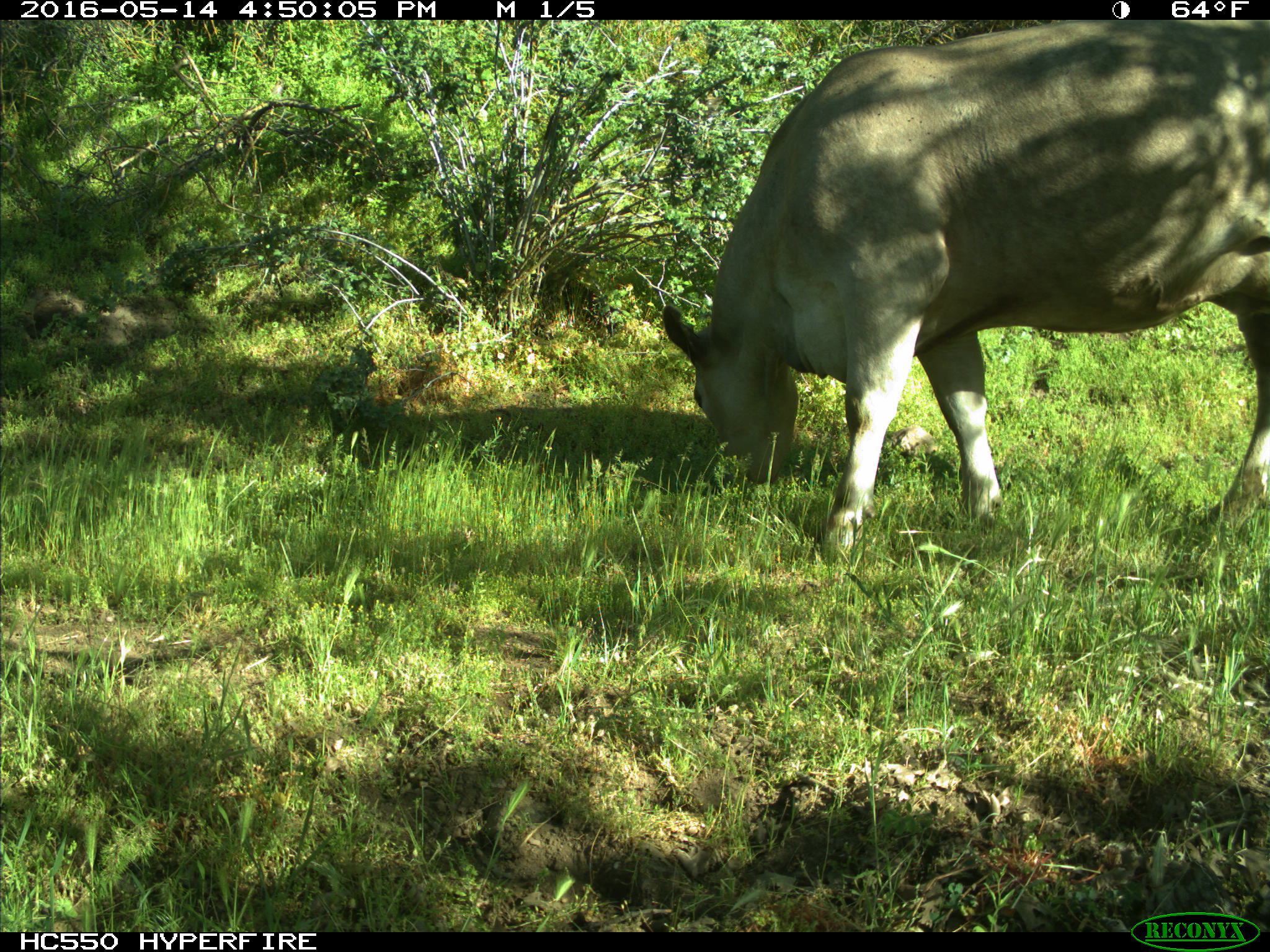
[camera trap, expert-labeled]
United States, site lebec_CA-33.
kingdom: Animalia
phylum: Chordata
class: Mammalia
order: Artiodactyla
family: Bovidae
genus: Bos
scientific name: Bos taurus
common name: domestic cow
Bos taurus (domestic cow).